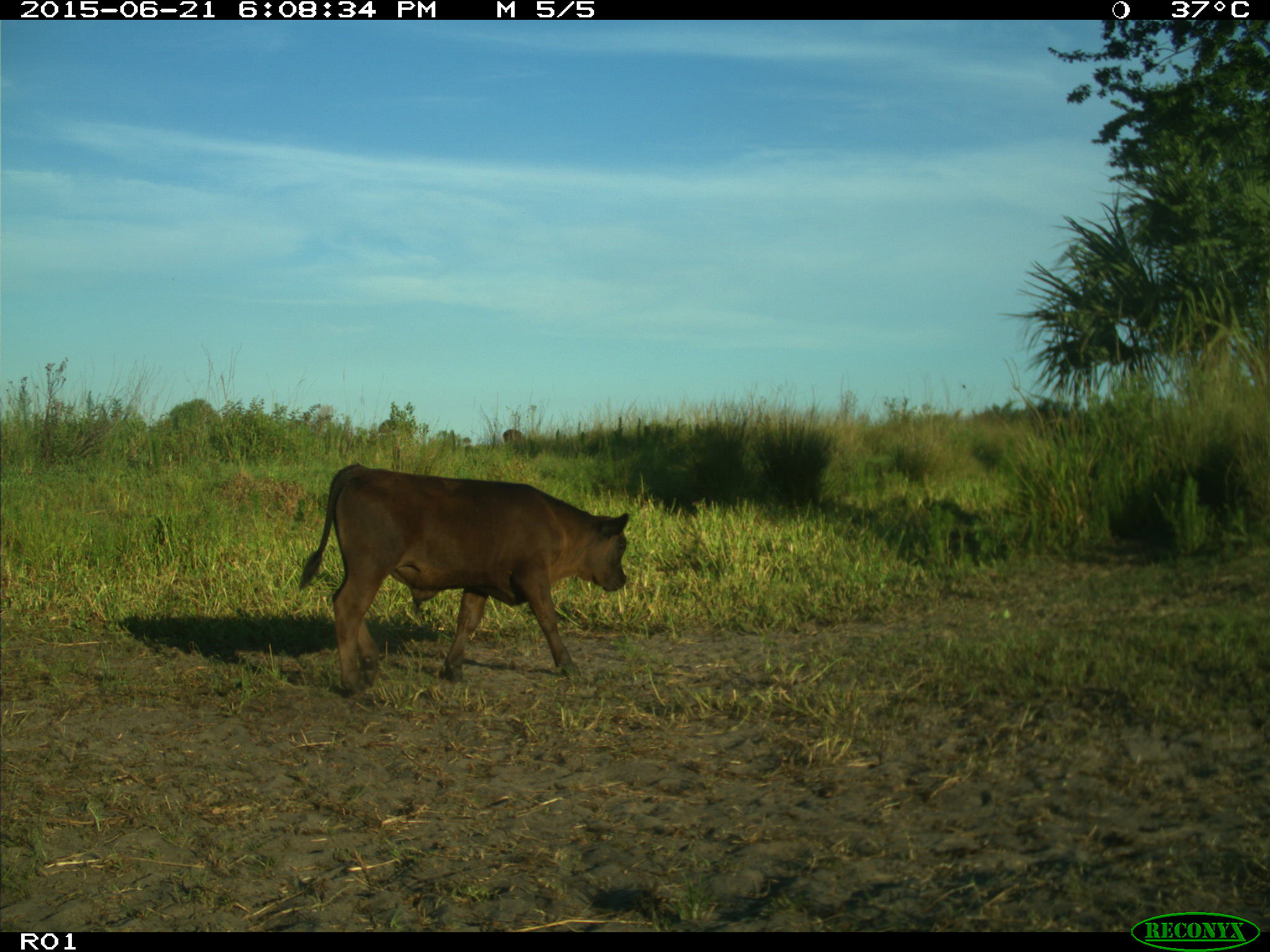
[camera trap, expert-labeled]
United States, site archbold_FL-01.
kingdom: Animalia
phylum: Chordata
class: Mammalia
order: Artiodactyla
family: Bovidae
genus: Bos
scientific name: Bos taurus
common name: domestic cow